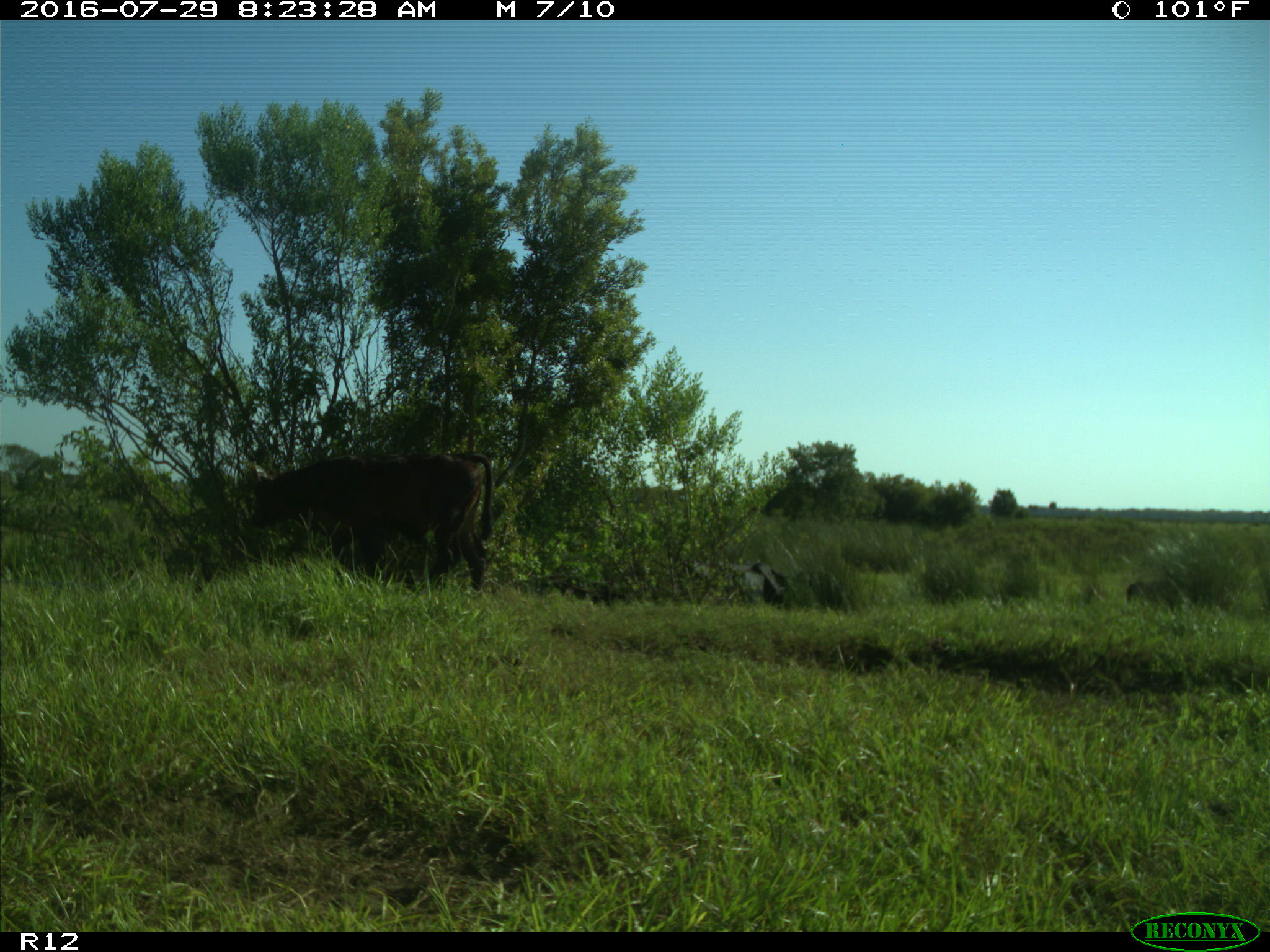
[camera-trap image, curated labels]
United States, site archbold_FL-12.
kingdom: Animalia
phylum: Chordata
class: Mammalia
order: Artiodactyla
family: Bovidae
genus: Bos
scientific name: Bos taurus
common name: domestic cow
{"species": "Bos taurus (domestic cow)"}